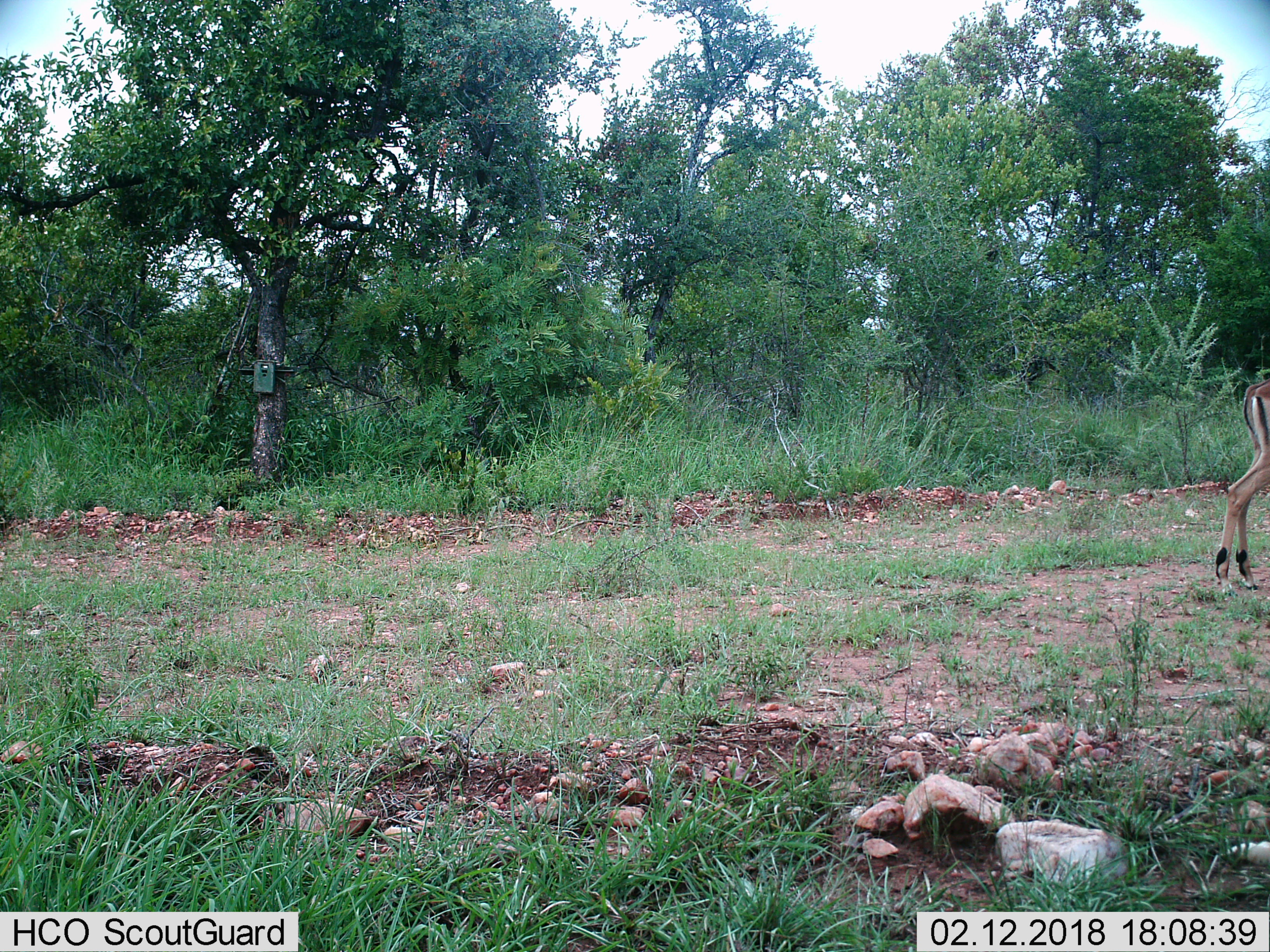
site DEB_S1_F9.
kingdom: Animalia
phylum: Chordata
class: Mammalia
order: Artiodactyla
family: Bovidae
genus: Aepyceros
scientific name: Aepyceros melampus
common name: impala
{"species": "impala (Aepyceros melampus)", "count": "1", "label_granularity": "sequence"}